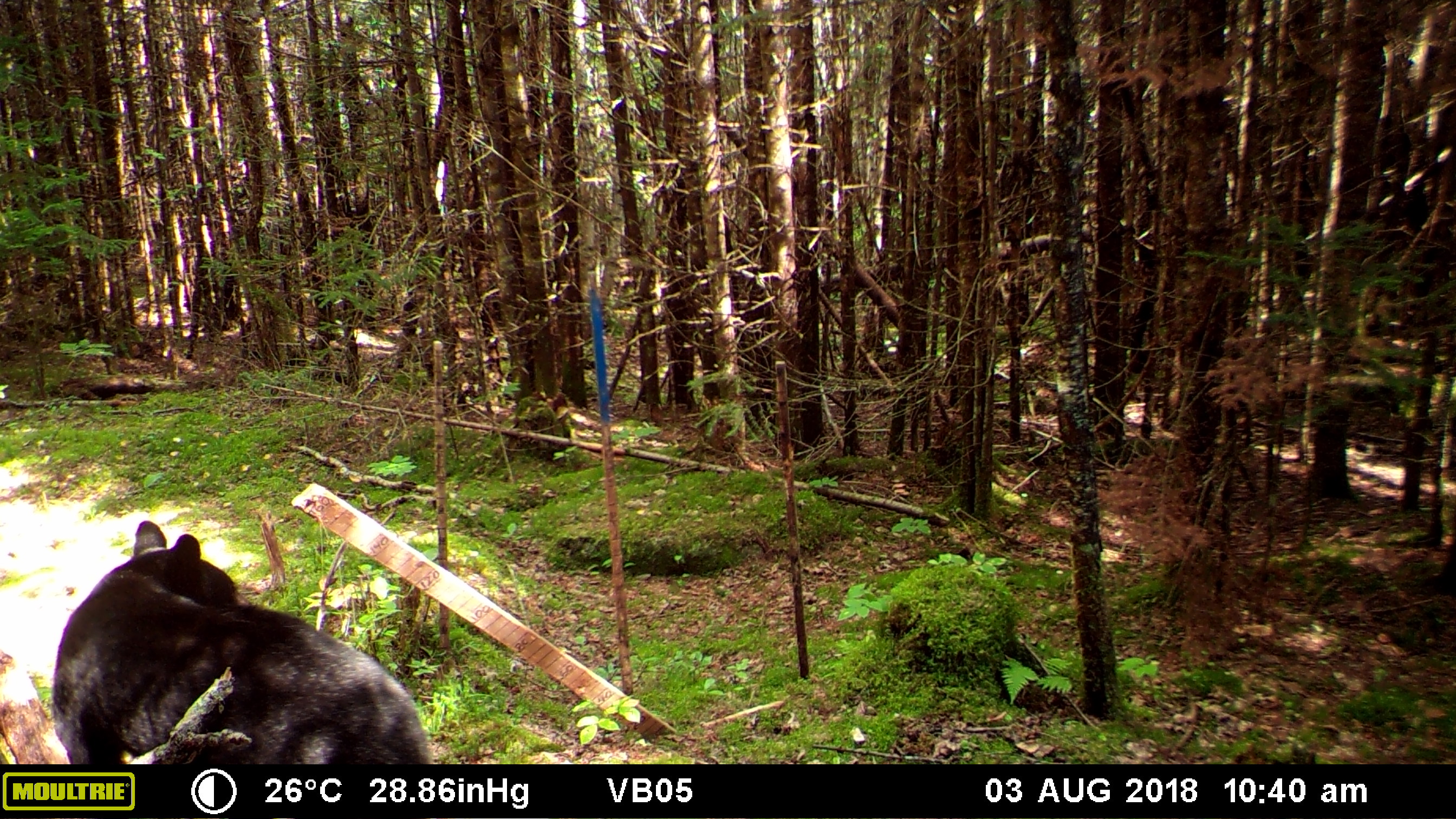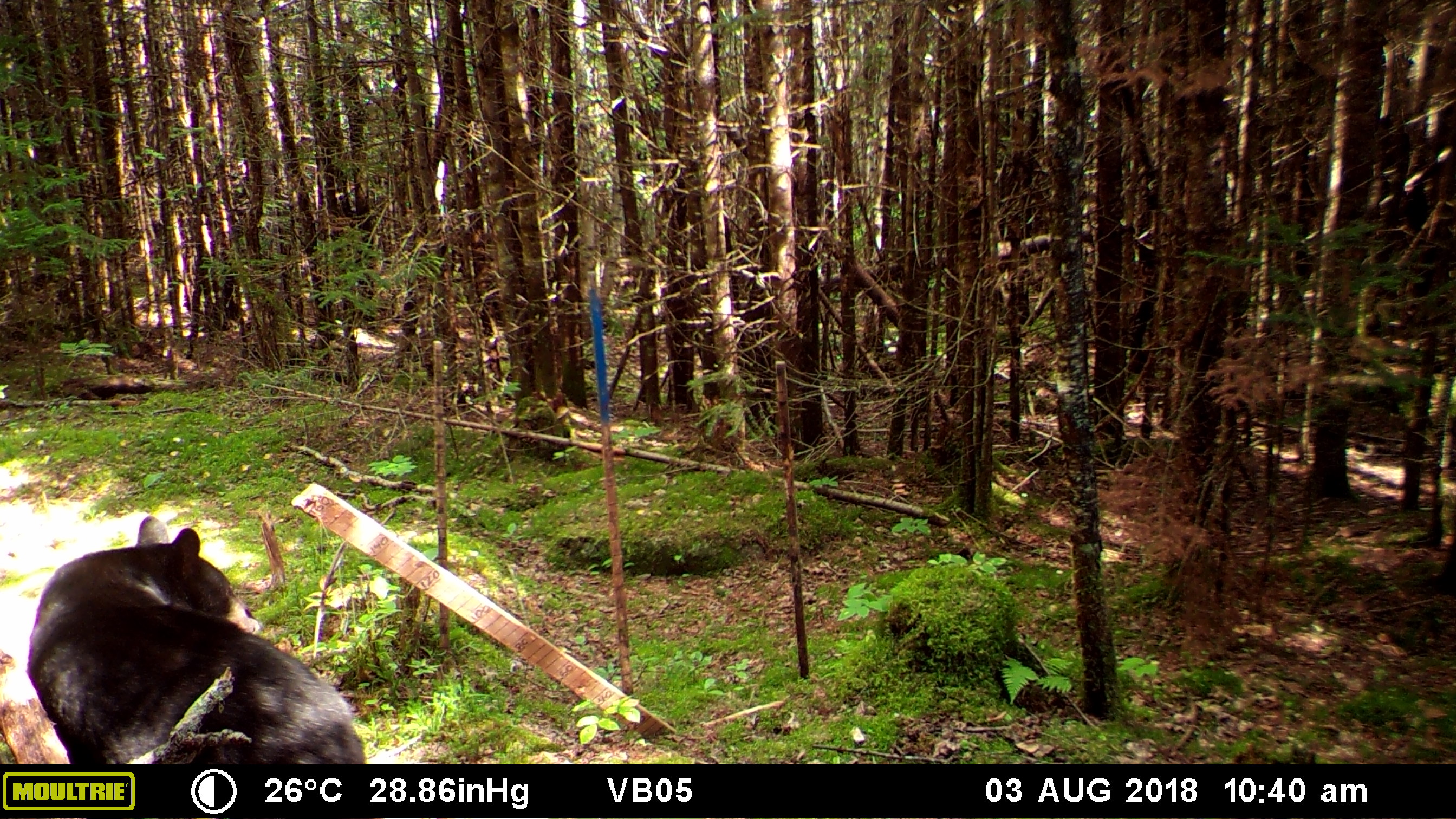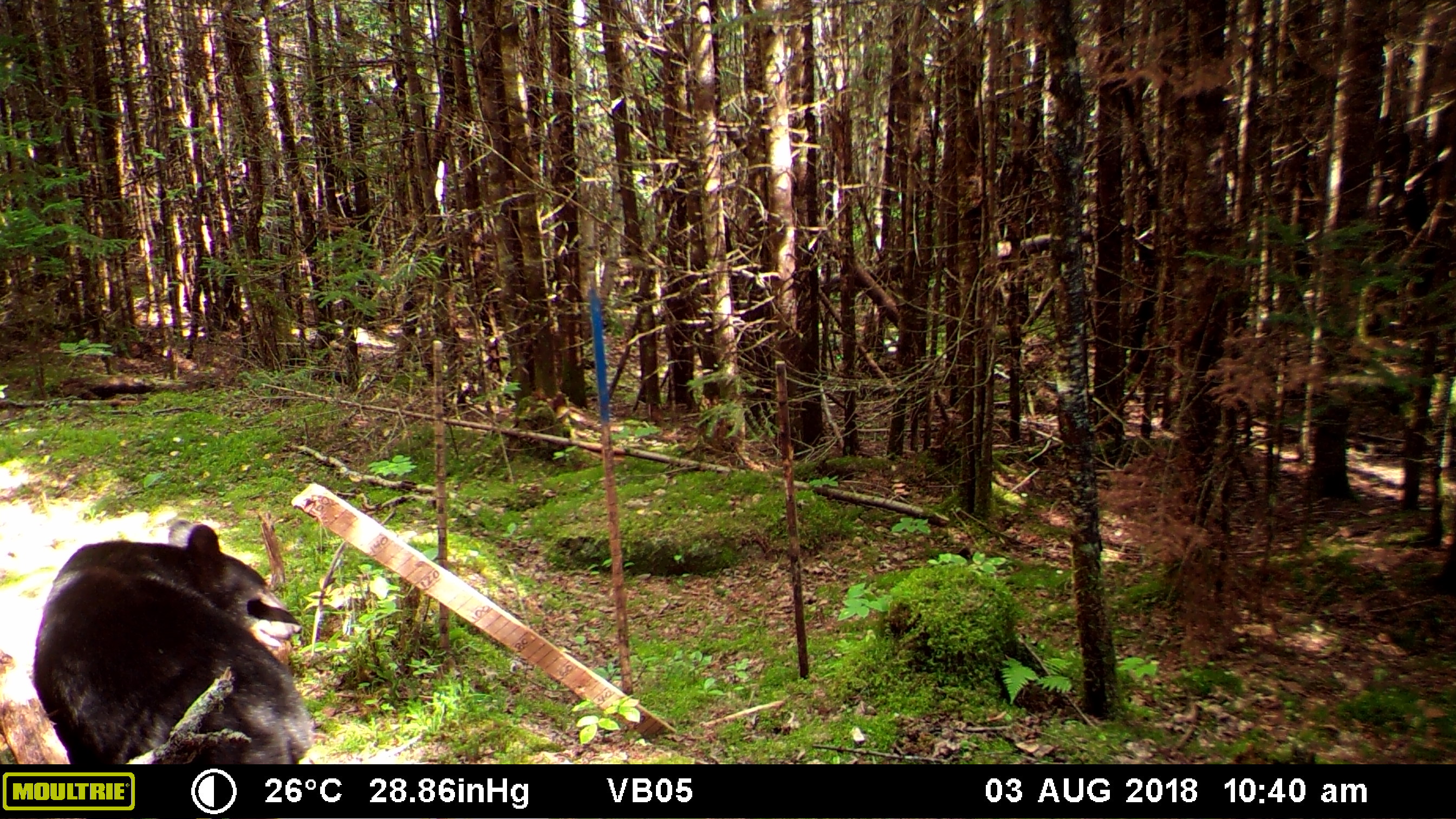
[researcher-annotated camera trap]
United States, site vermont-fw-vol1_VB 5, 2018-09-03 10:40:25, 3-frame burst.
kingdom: Animalia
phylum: Chordata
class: Mammalia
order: Carnivora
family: Ursidae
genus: Ursus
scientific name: Ursus americanus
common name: black bear